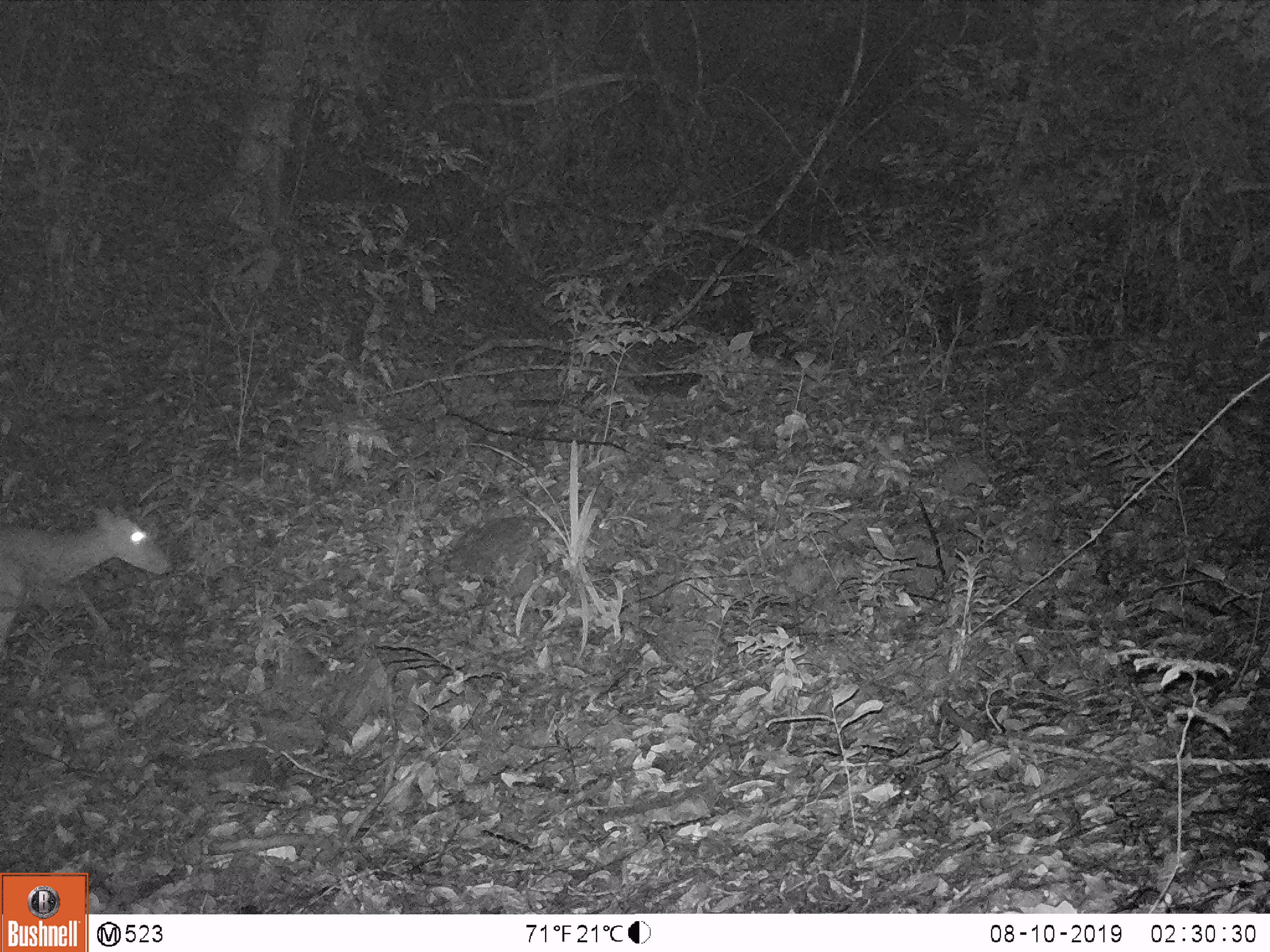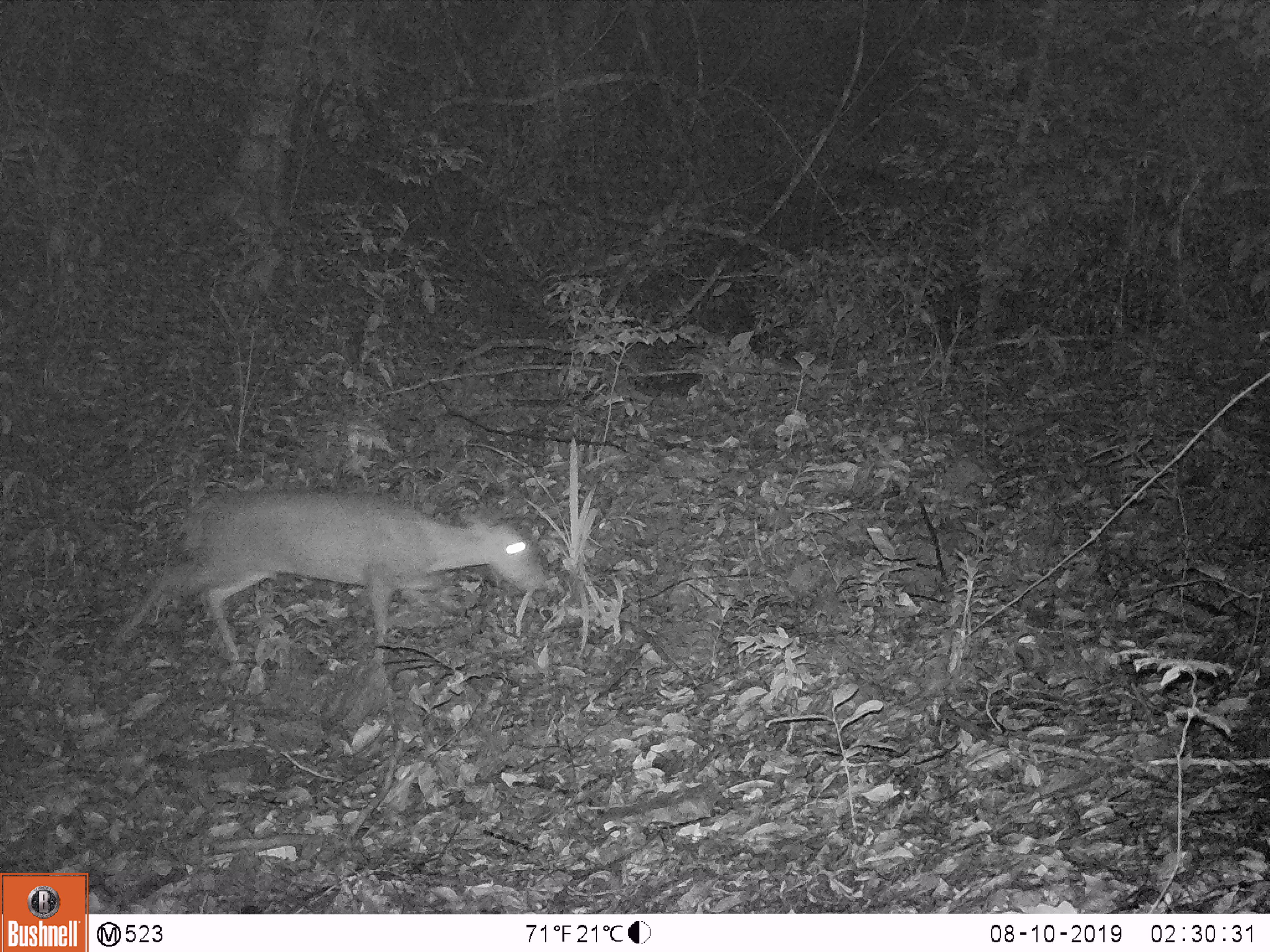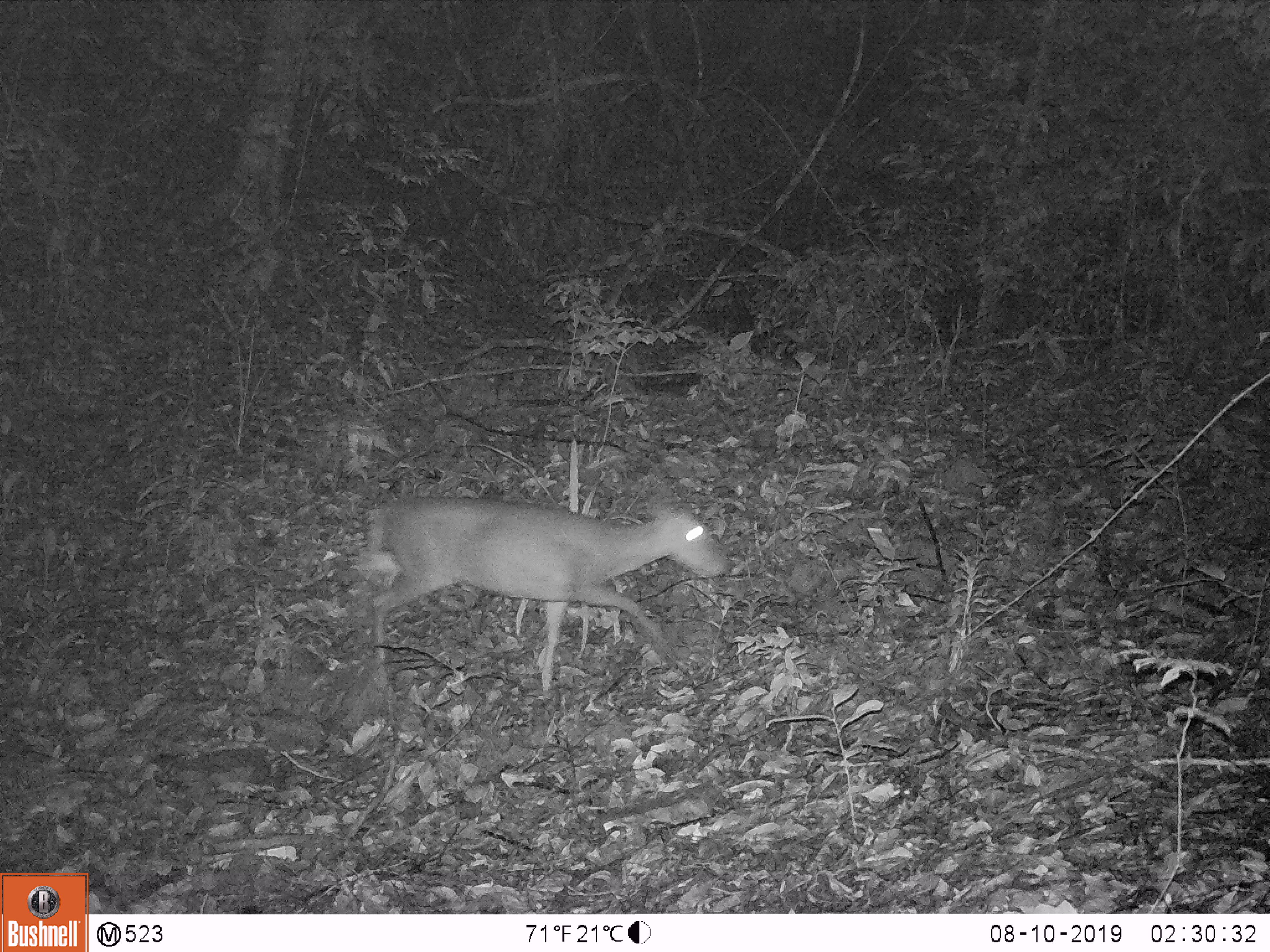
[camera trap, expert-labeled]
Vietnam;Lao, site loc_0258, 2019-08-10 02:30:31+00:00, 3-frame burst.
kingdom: Animalia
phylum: Chordata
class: Mammalia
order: Artiodactyla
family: Cervidae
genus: Muntiacus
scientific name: Muntiacus rooseveltorum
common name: roosevelt's muntjac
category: roosevelts muntjac group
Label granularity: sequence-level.